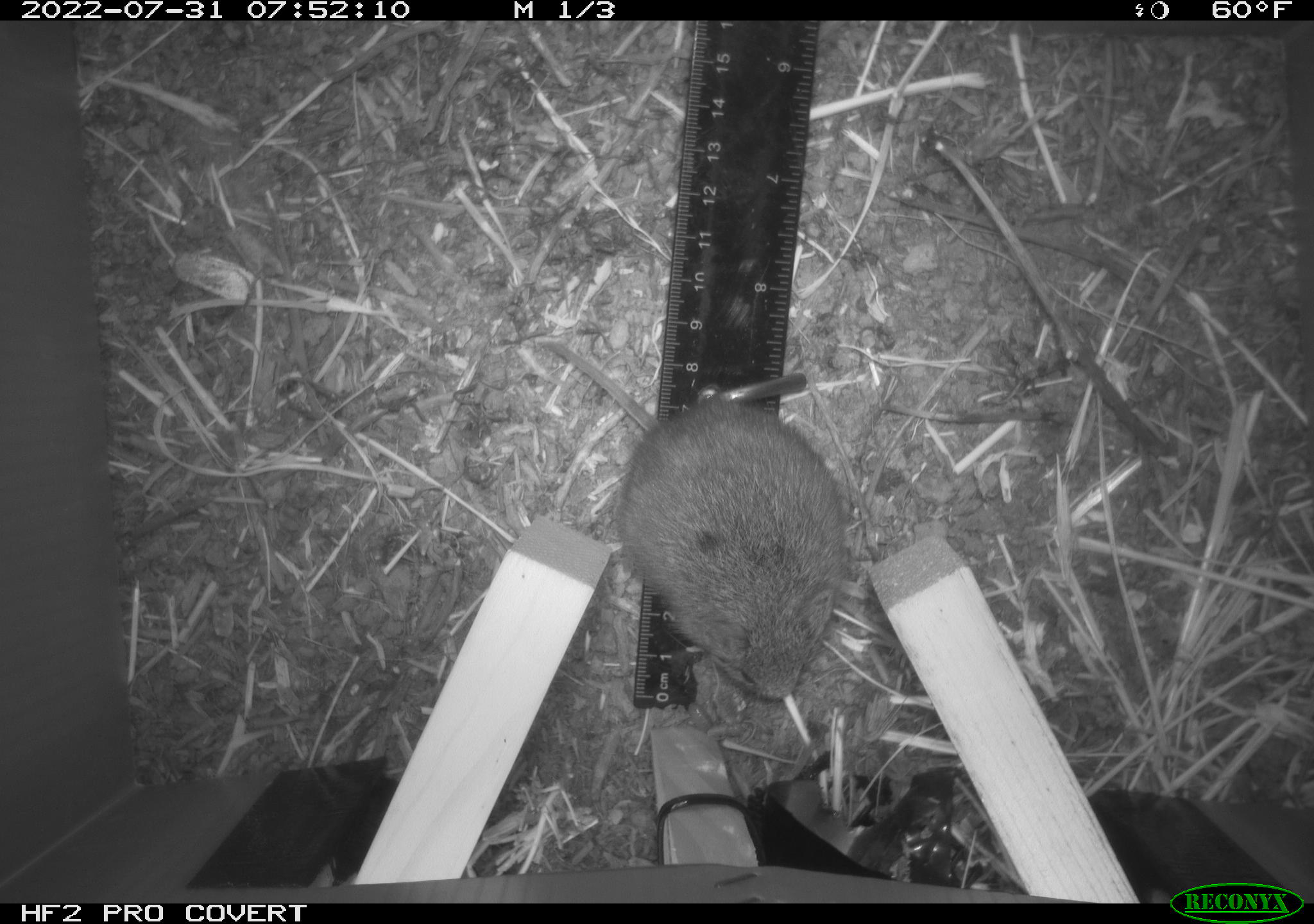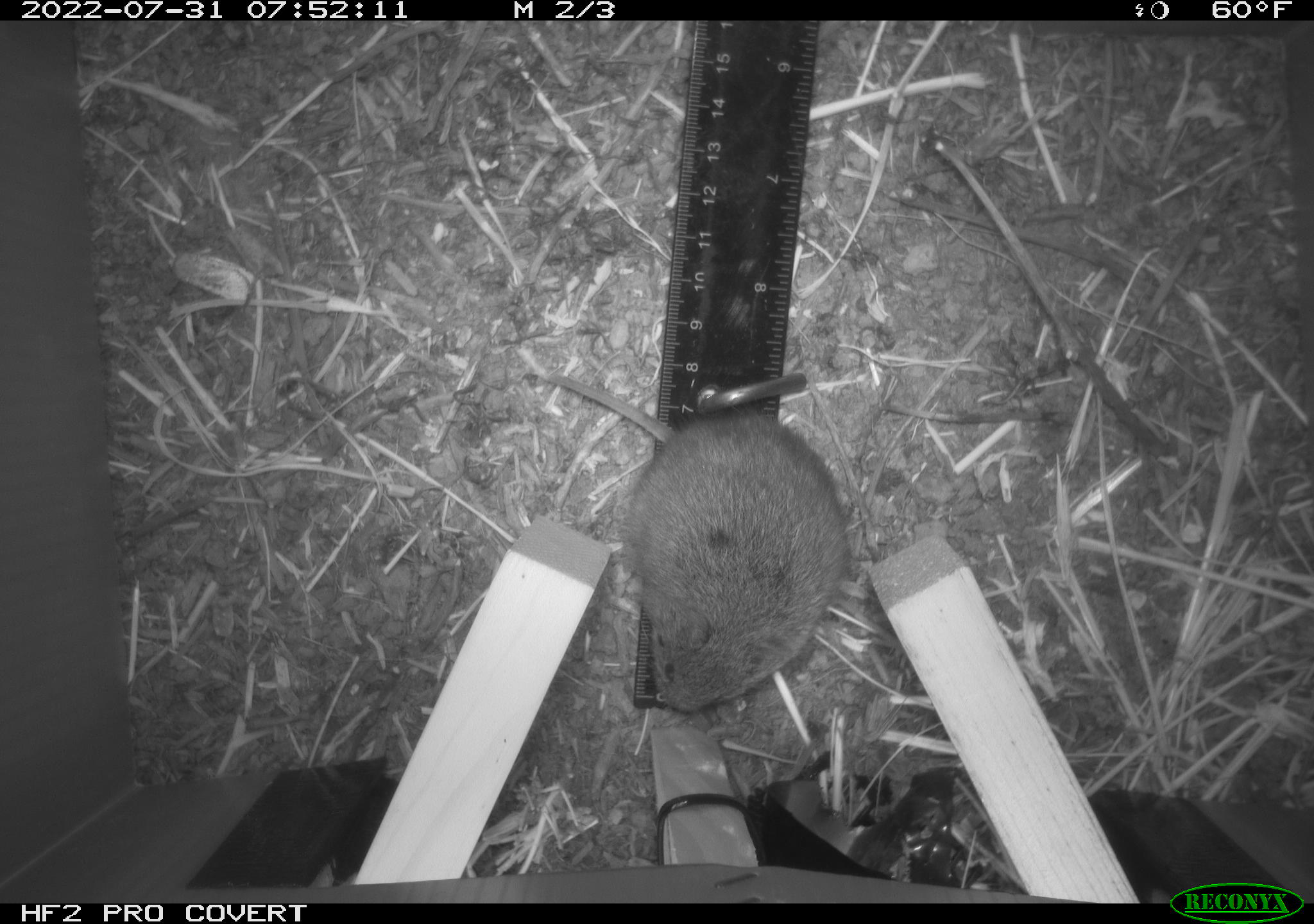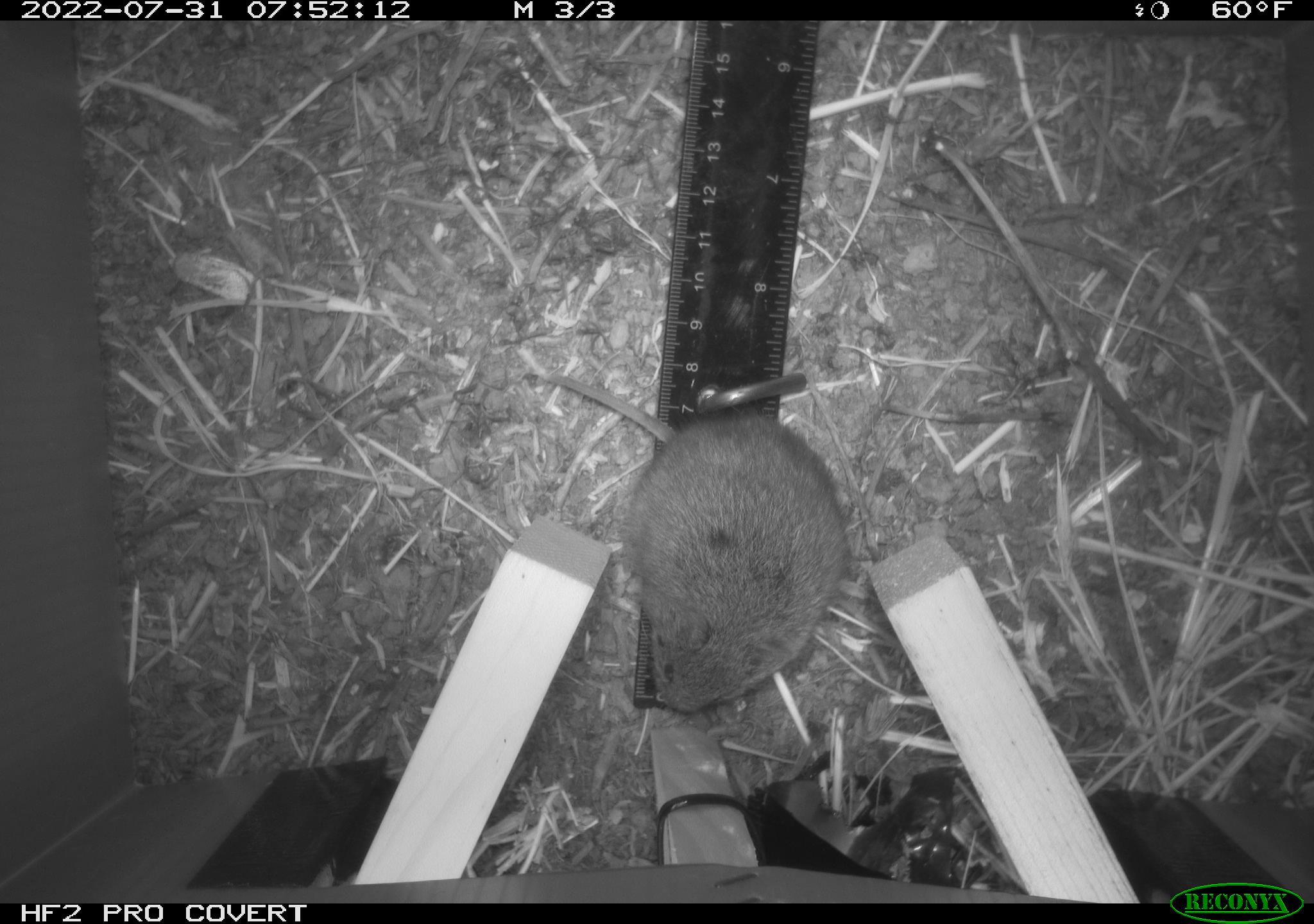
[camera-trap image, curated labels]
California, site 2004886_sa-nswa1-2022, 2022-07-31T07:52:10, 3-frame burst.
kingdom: Animalia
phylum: Chordata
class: Mammalia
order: Rodentia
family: Cricetidae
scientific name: Cricetidae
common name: hamsters, voles, lemmings, and allies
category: cricetidae family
Cricetidae family (hamsters, voles, lemmings, and allies) (Cricetidae).